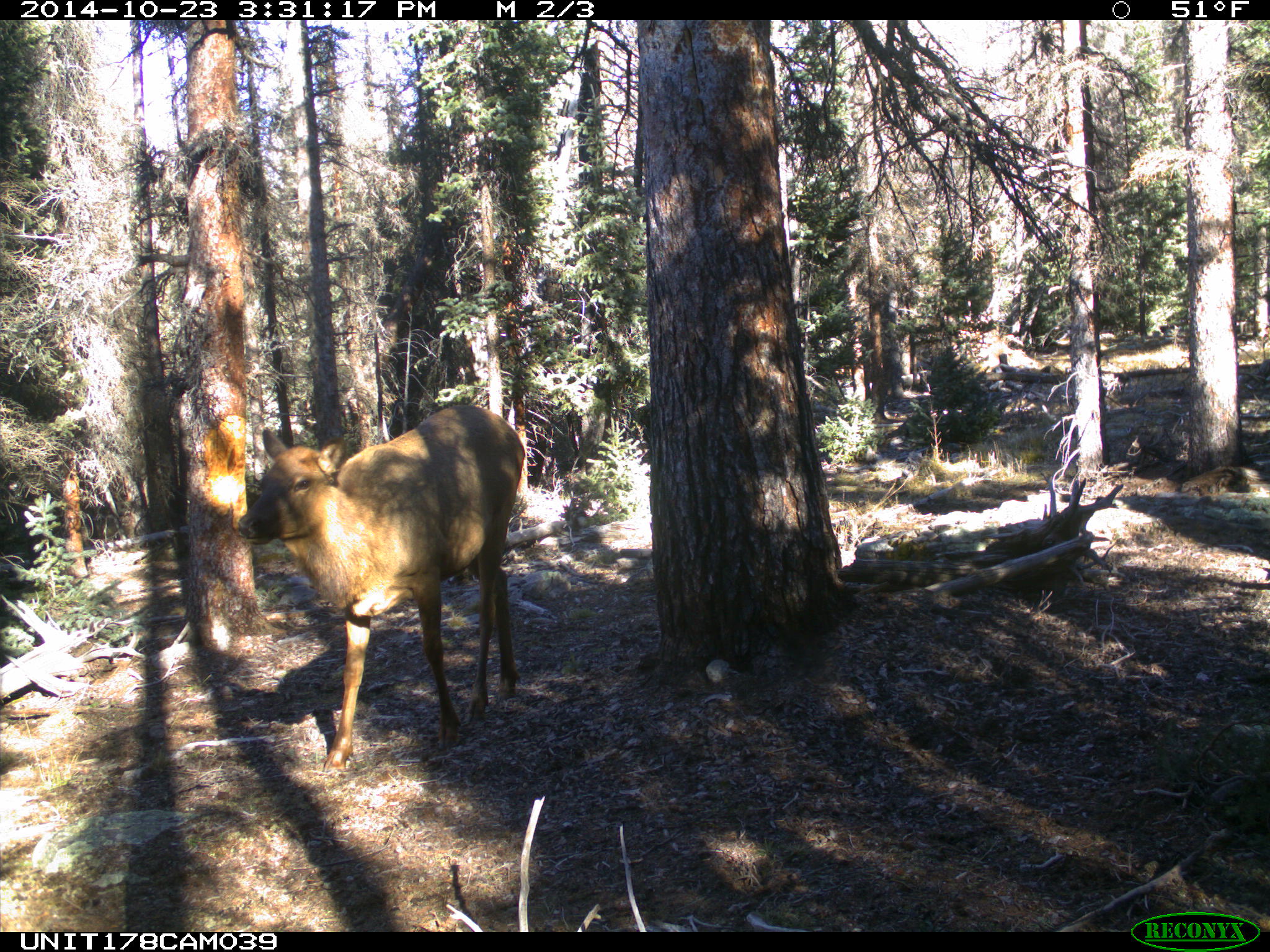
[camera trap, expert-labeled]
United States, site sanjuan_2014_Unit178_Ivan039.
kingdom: Animalia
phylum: Chordata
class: Mammalia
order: Artiodactyla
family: Cervidae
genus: Cervus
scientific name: Cervus elaphus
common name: red deer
Cervus elaphus (red deer).